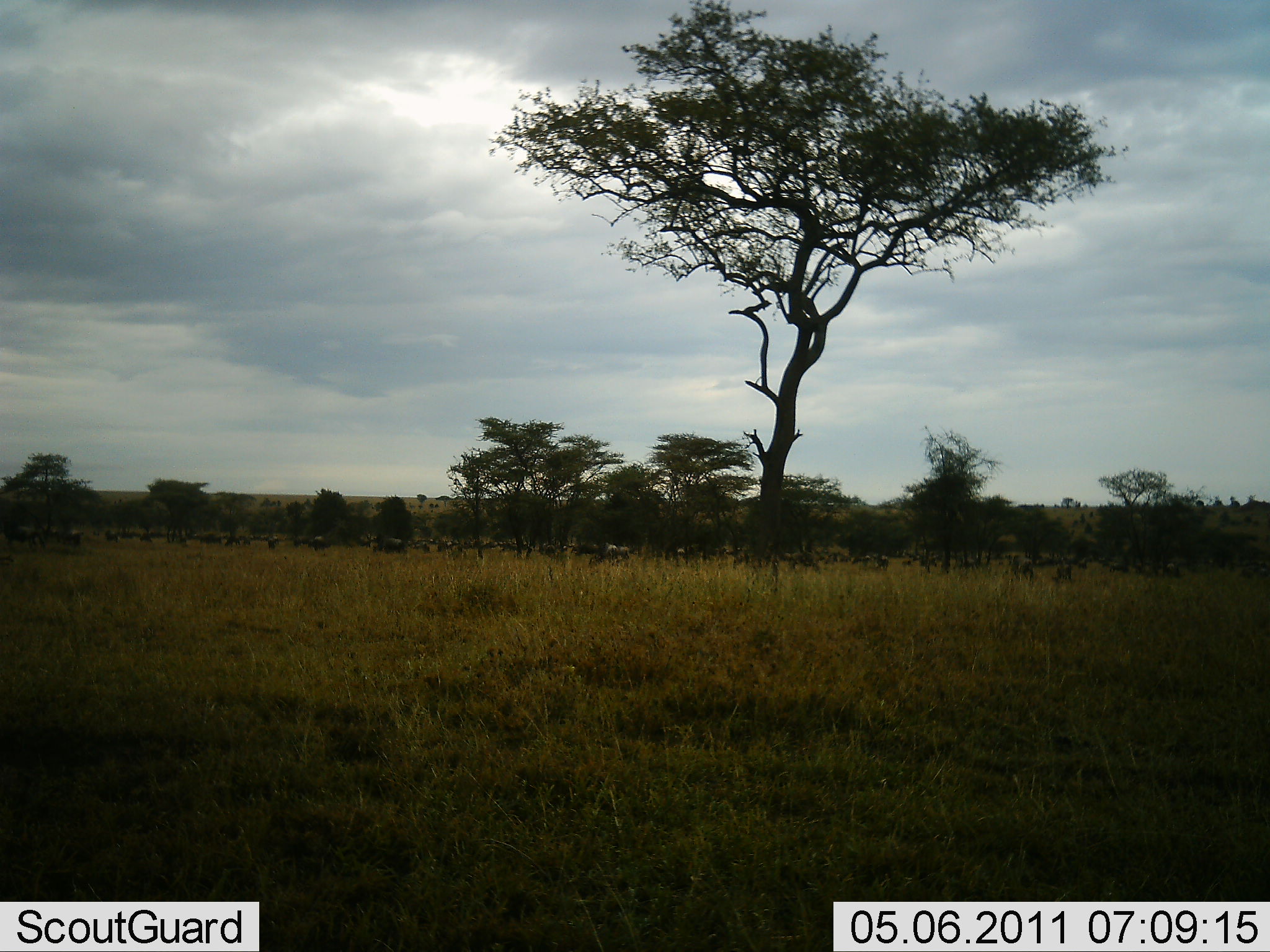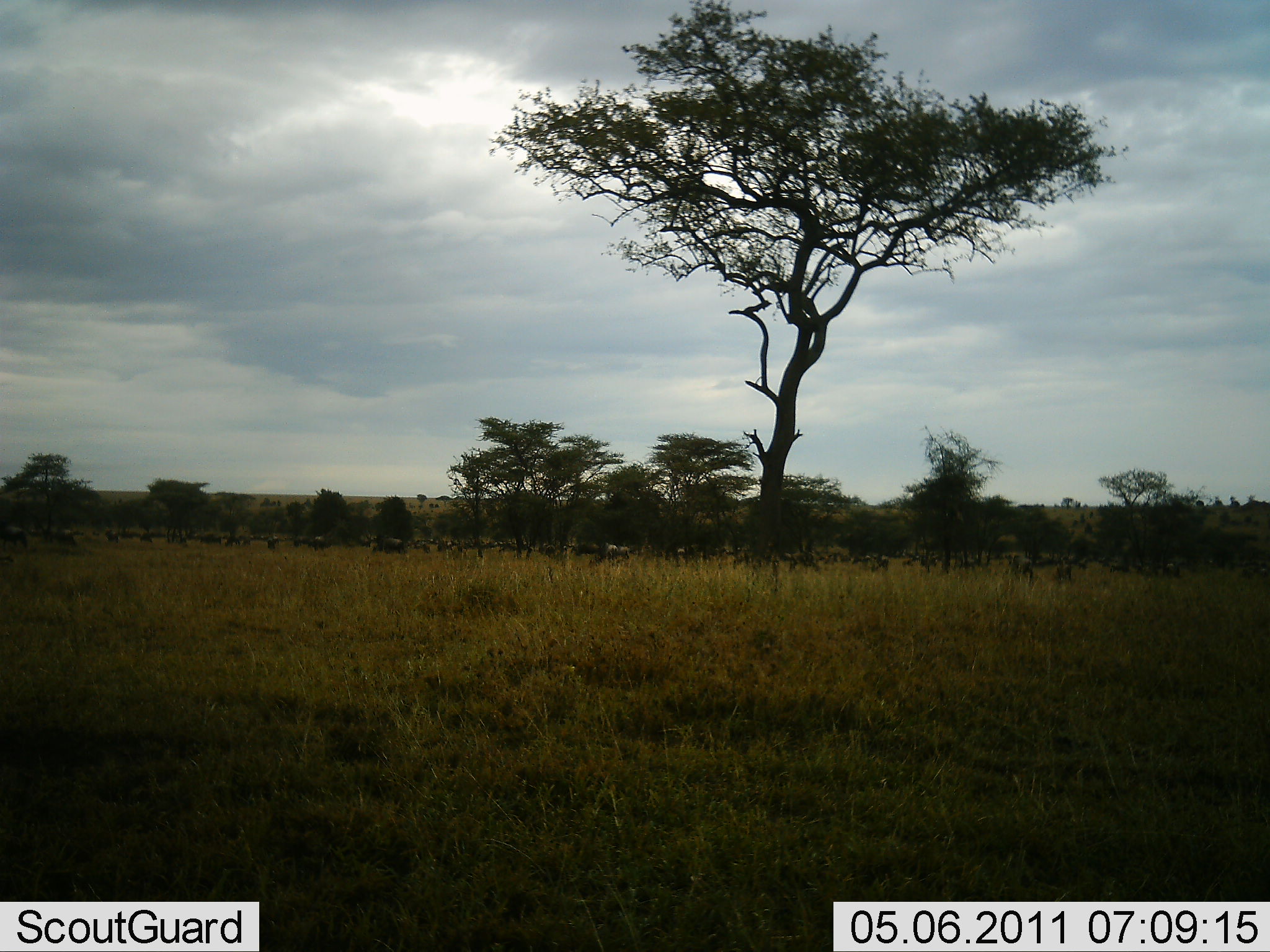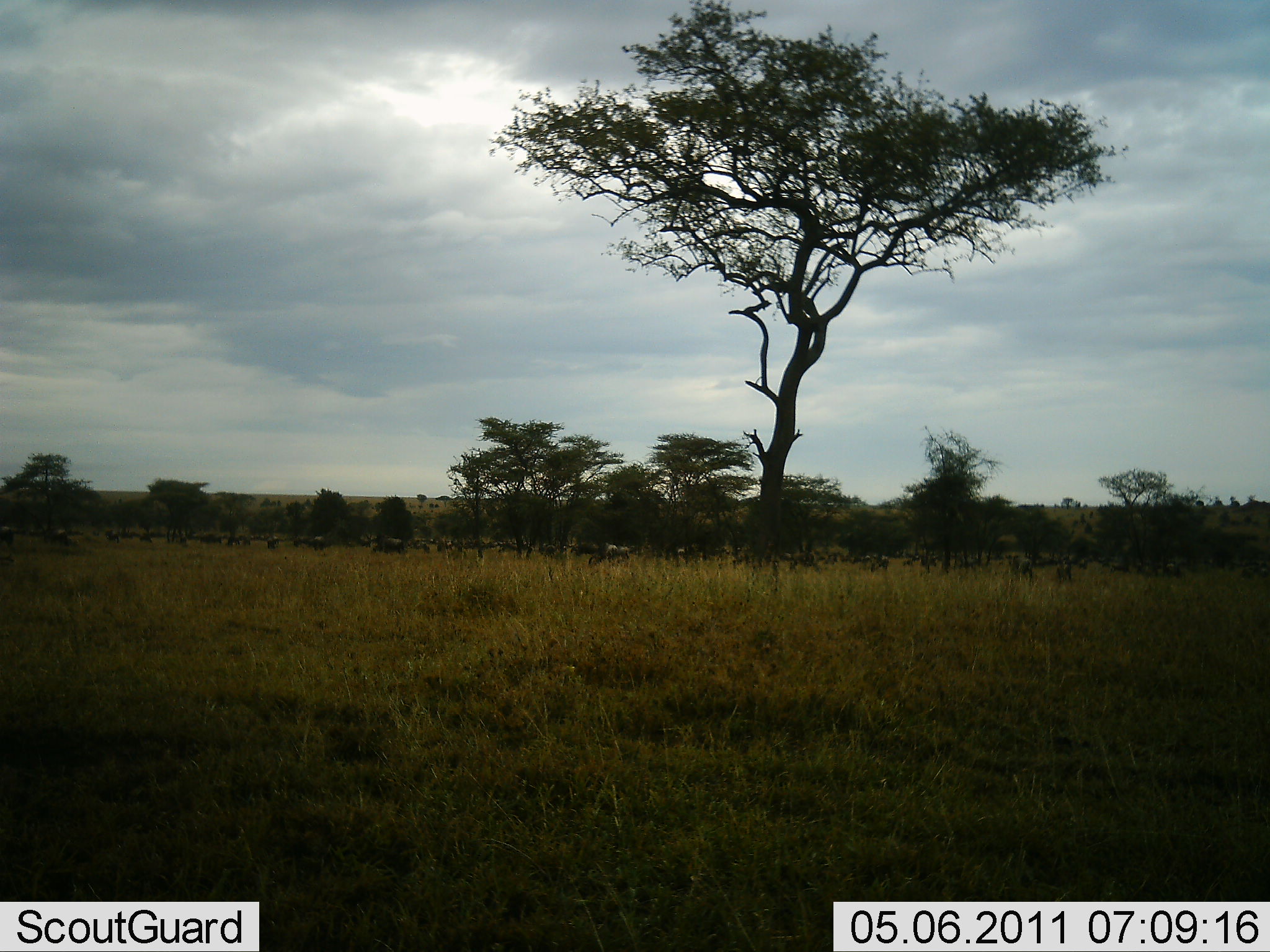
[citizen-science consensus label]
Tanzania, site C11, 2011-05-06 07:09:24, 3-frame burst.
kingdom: Animalia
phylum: Chordata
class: Mammalia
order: Artiodactyla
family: Bovidae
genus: Connochaetes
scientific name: Connochaetes taurinus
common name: blue wildebeest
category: wildebeest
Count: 11-50.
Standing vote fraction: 67%.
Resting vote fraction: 8%.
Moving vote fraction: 50%.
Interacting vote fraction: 0%.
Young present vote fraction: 0%.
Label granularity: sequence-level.